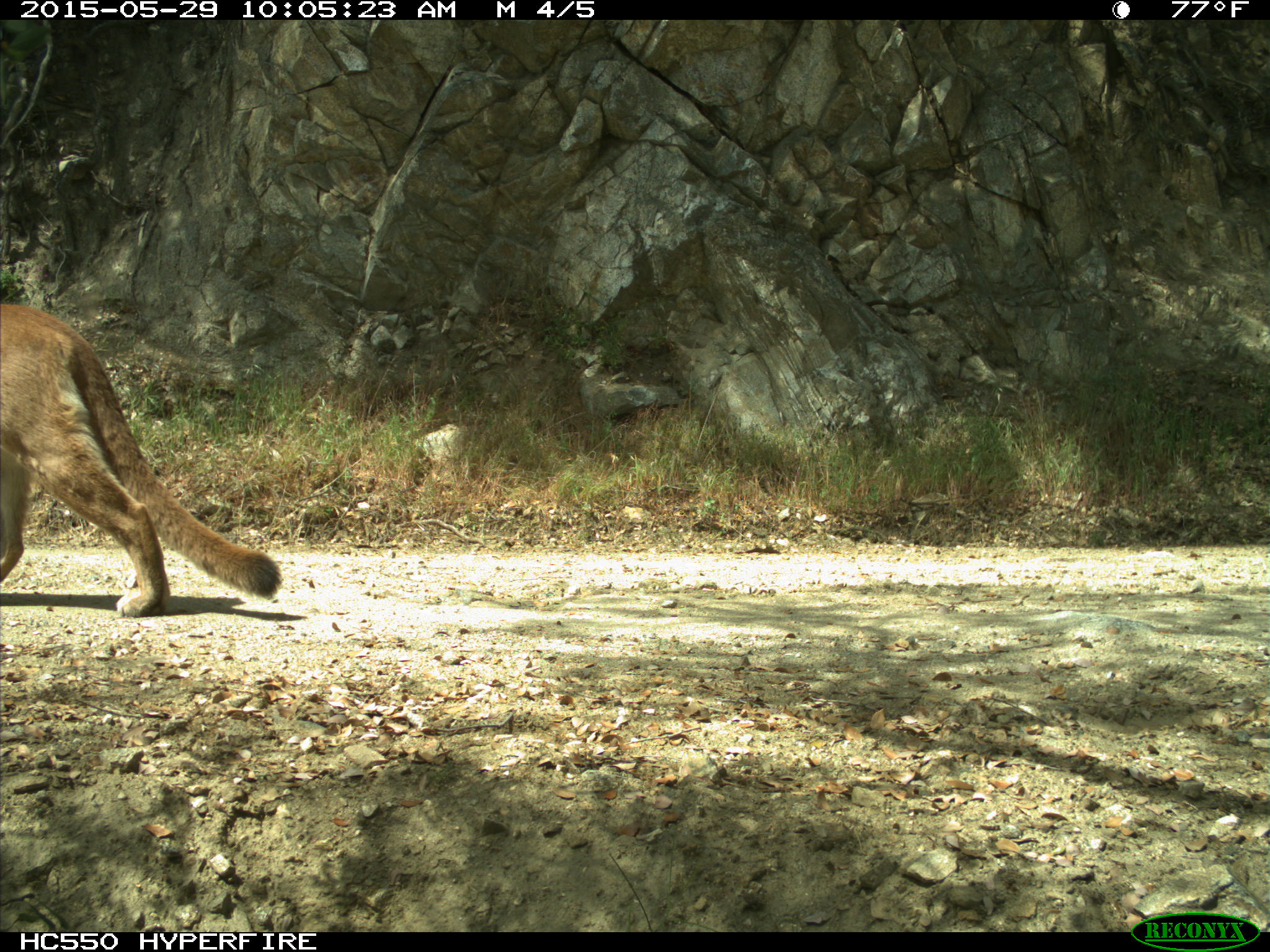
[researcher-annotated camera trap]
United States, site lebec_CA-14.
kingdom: Animalia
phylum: Chordata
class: Mammalia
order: Carnivora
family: Felidae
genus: Puma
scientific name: Puma concolor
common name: mountain lion